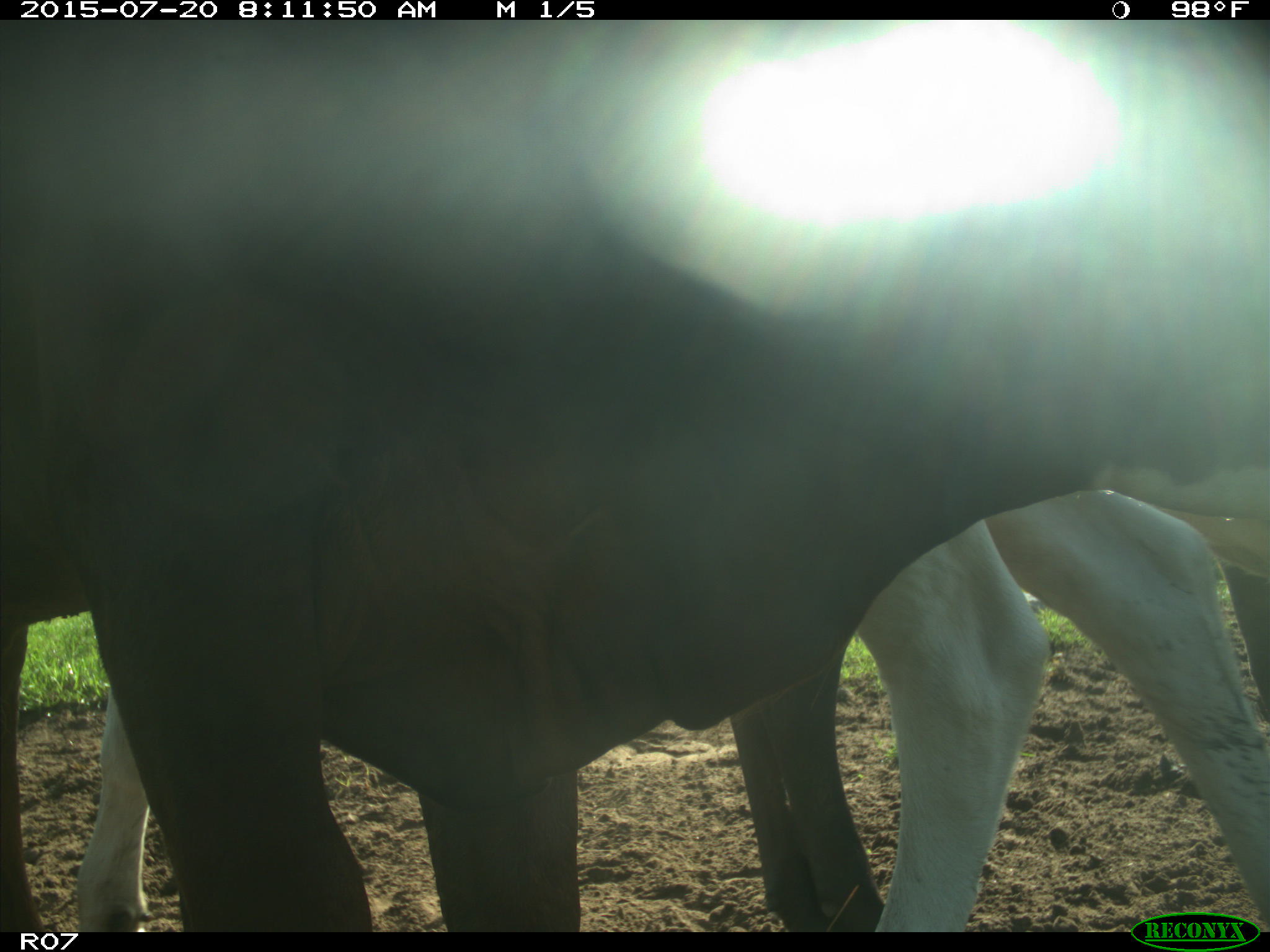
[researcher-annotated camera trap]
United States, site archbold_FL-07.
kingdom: Animalia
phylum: Chordata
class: Mammalia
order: Artiodactyla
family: Bovidae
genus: Bos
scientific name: Bos taurus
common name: domestic cow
Bos taurus (domestic cow).